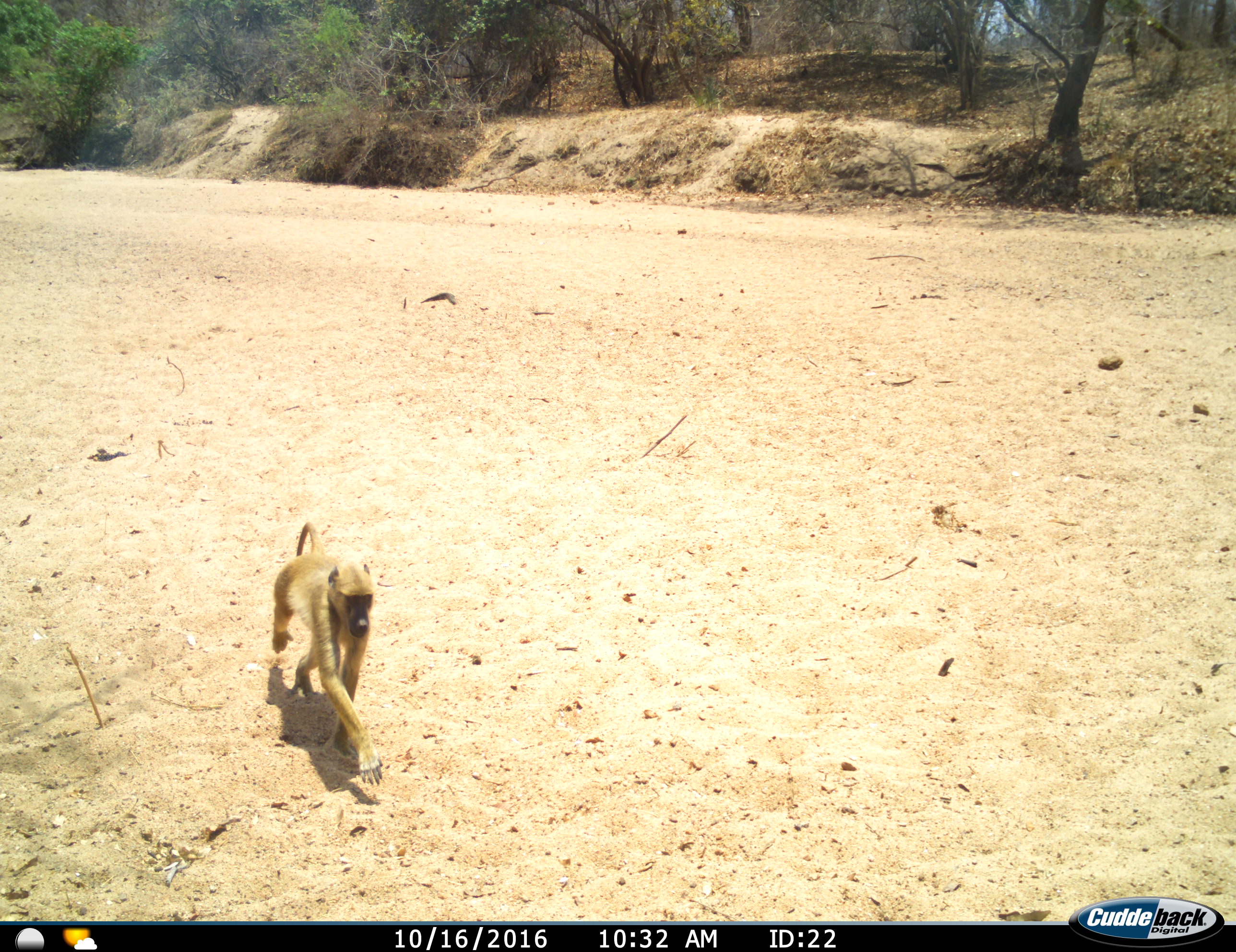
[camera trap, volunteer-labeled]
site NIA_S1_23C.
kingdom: Animalia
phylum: Chordata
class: Mammalia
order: Primates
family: Cercopithecidae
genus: Papio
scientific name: Papio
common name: baboon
Baboon (Papio), count 1. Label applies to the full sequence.